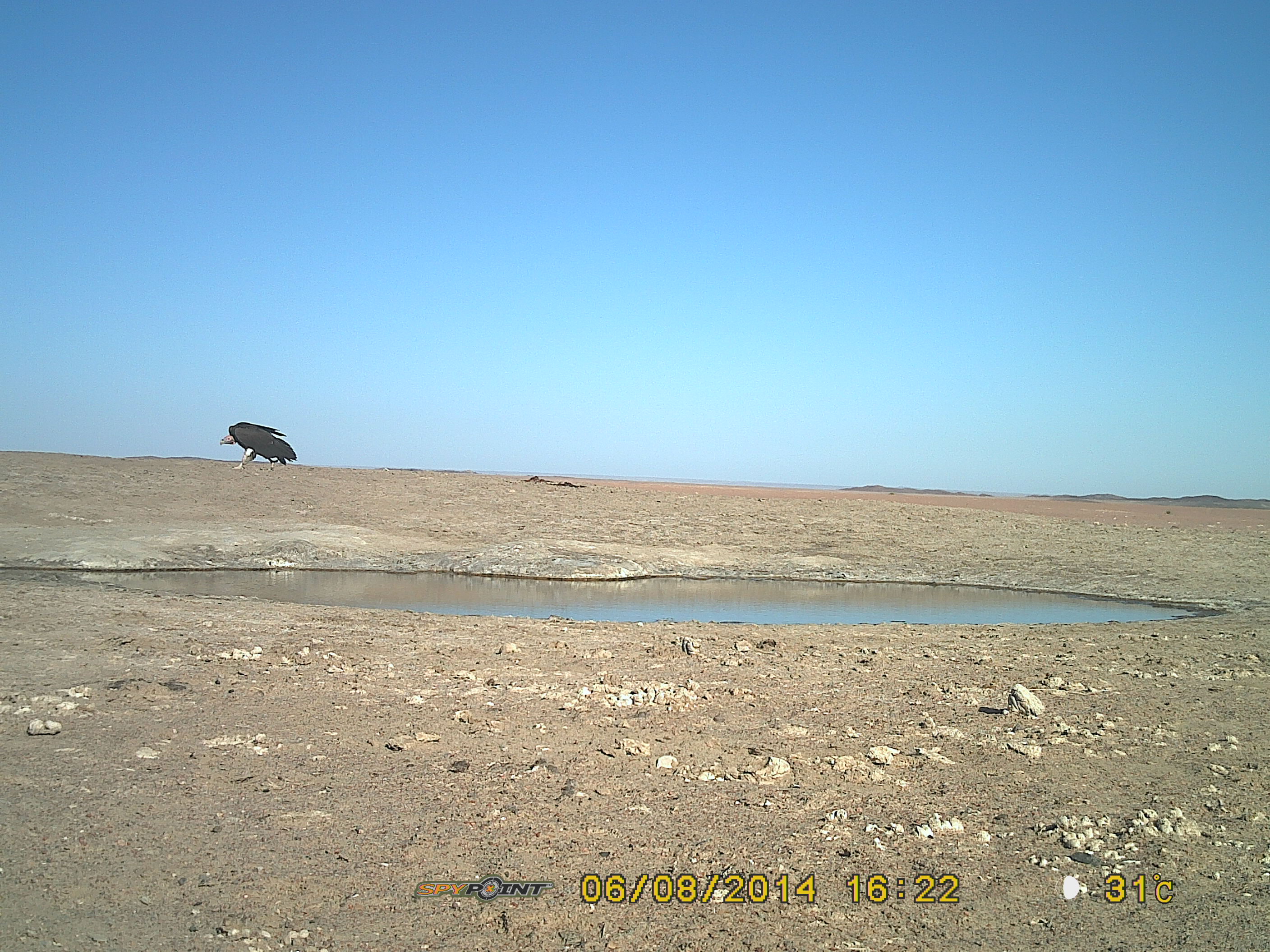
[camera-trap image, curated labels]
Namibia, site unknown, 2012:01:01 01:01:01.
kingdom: Animalia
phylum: Chordata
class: Aves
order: Accipitriformes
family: Accipitridae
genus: Torgos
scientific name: Torgos tracheliotos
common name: lappet-faced vulture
Torgos tracheliotos (lappet-faced vulture).